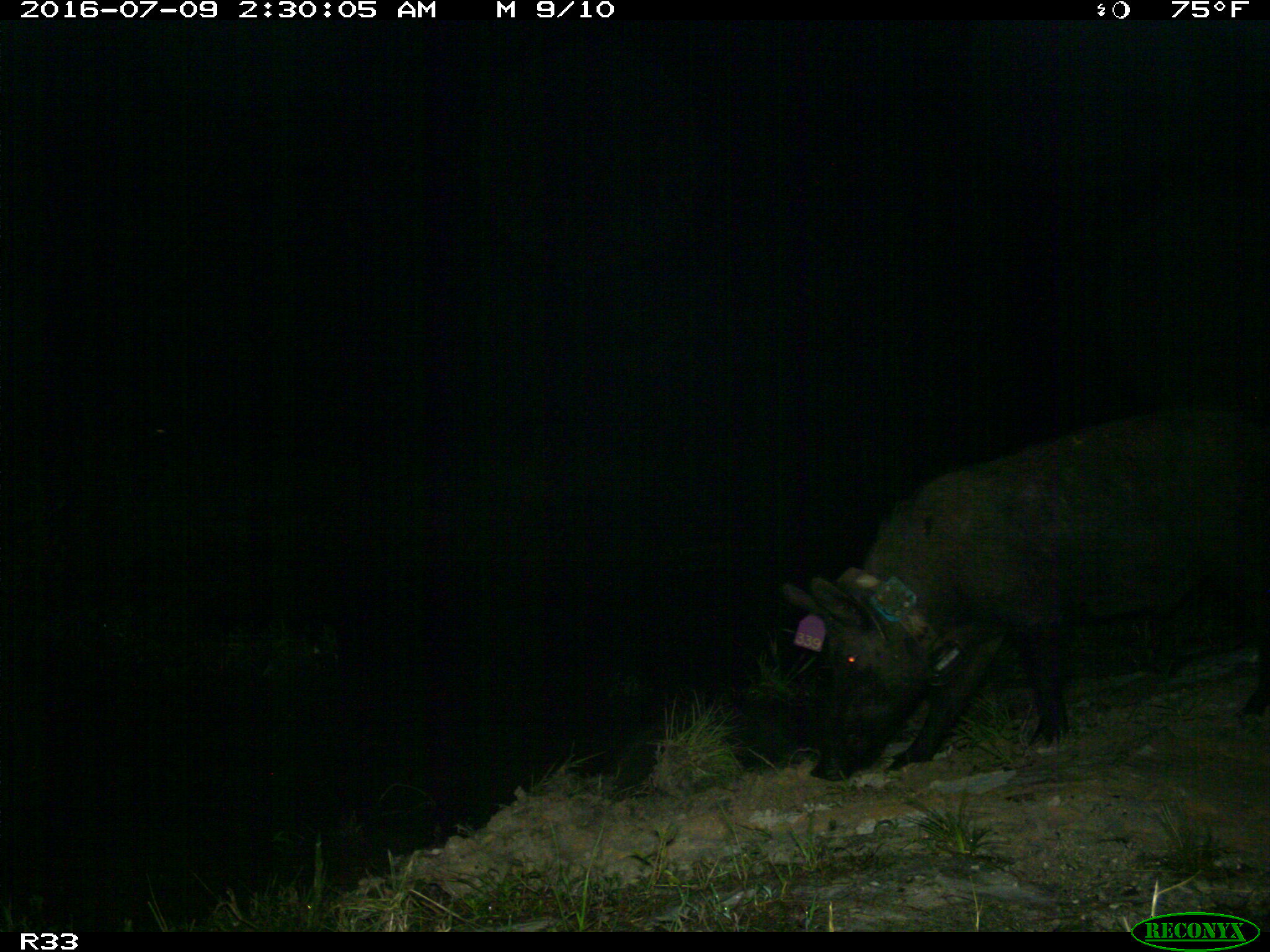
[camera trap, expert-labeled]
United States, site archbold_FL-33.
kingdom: Animalia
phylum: Chordata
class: Mammalia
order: Artiodactyla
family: Suidae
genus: Sus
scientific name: Sus scrofa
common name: wild boar